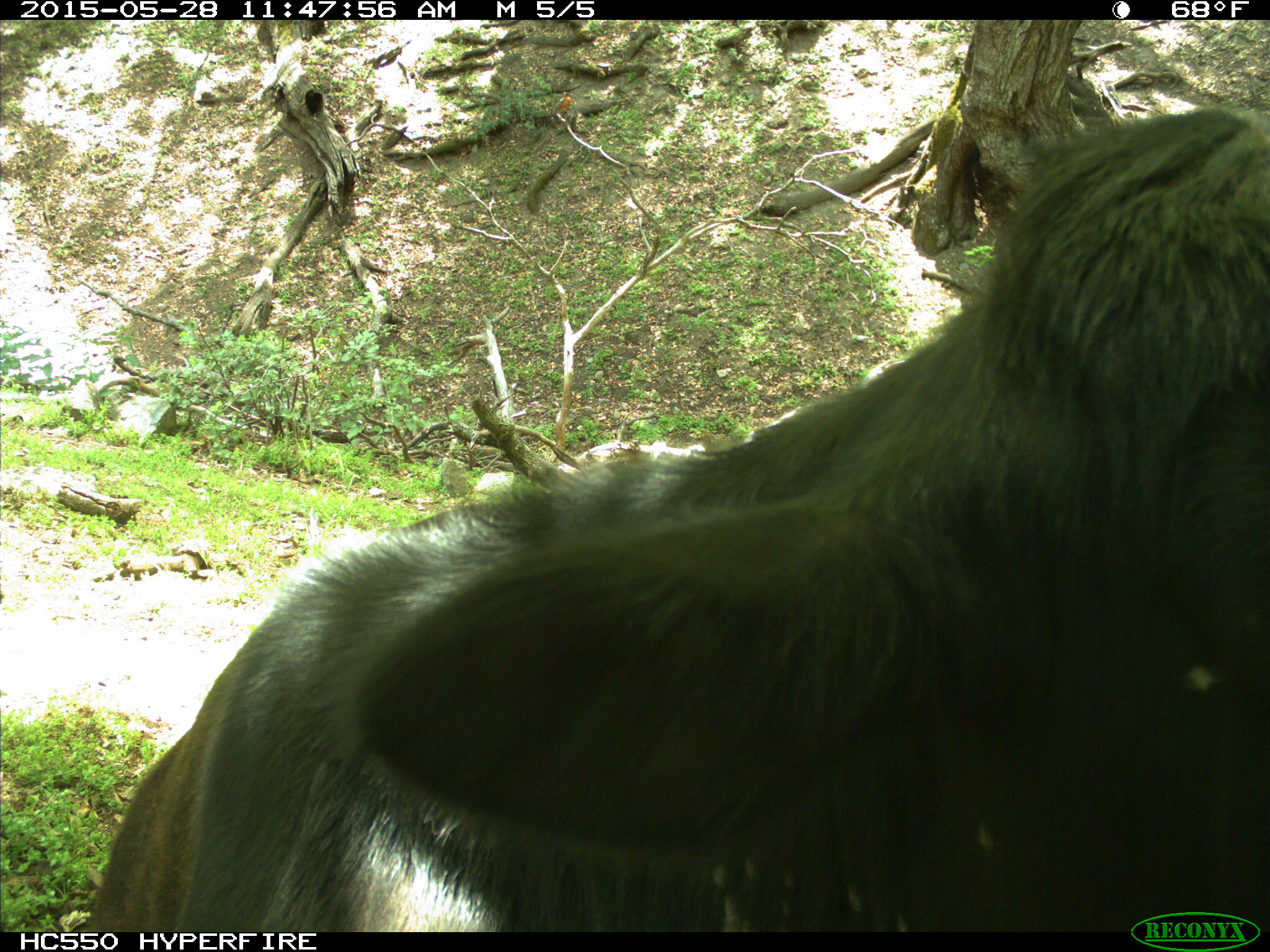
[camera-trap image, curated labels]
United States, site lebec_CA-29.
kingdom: Animalia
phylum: Chordata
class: Mammalia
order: Artiodactyla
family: Bovidae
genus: Bos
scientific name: Bos taurus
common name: domestic cow